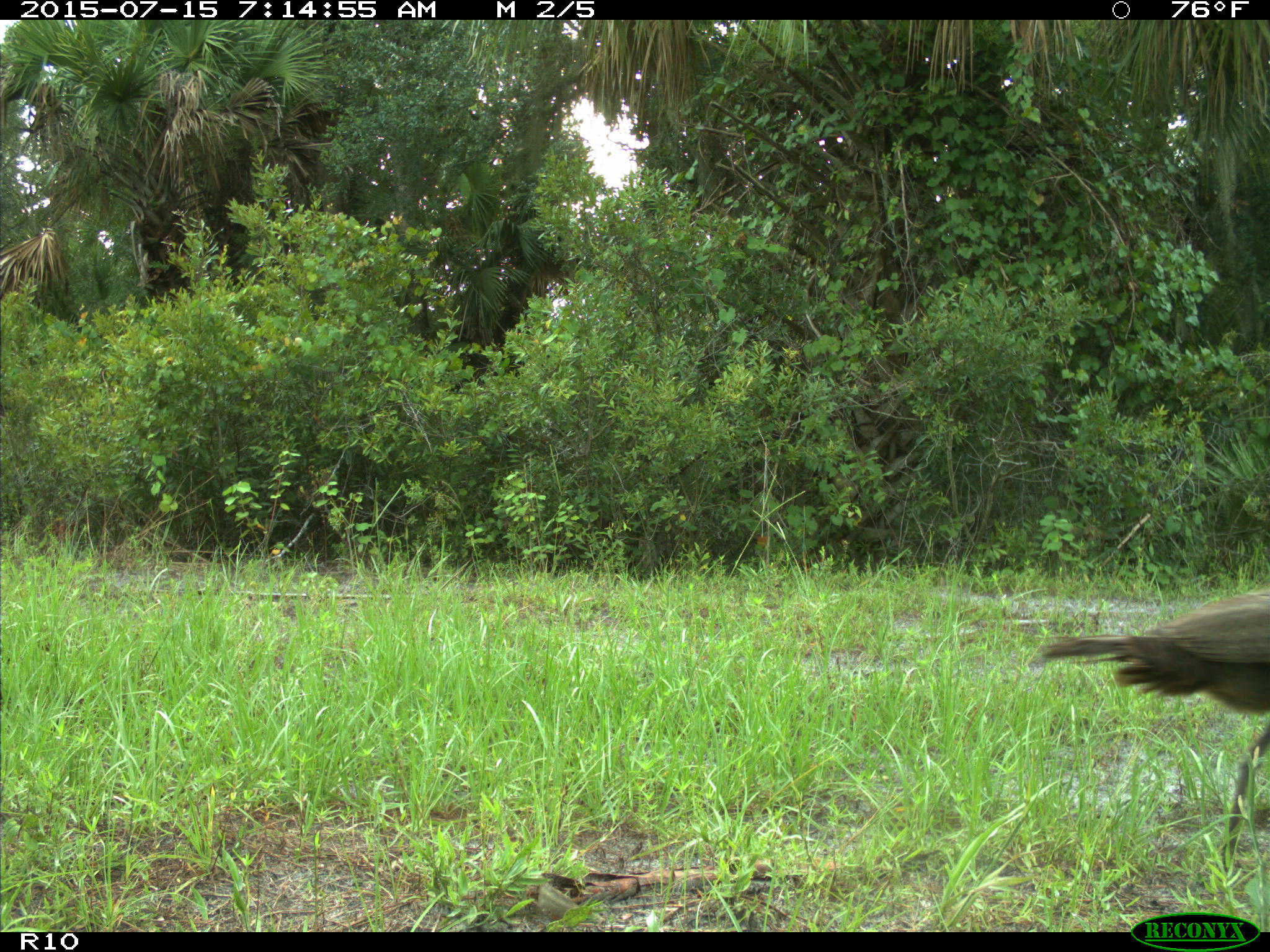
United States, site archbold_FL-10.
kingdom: Animalia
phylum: Chordata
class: Aves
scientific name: Aves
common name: birds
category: unidentified bird